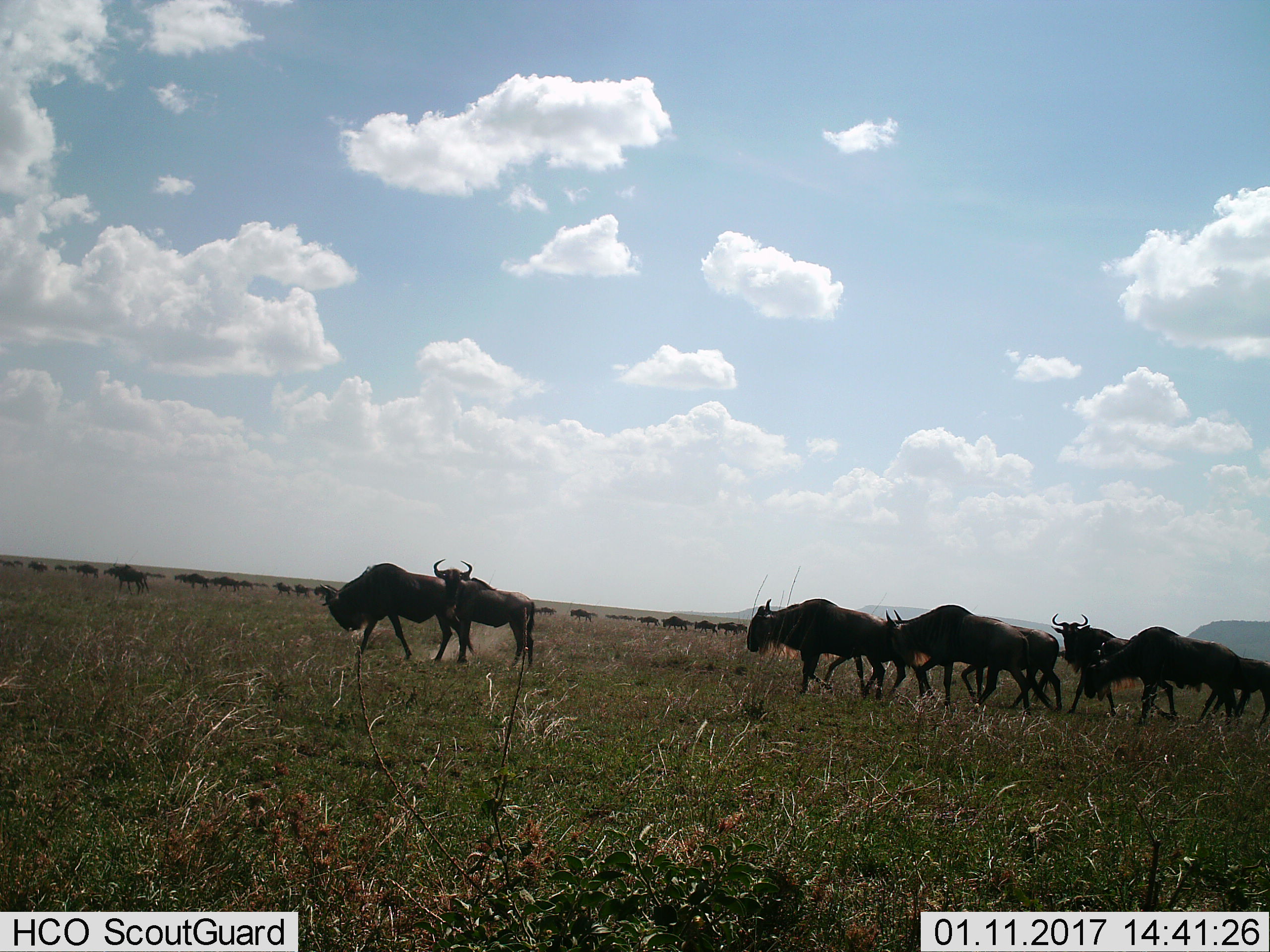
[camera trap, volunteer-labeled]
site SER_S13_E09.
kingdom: Animalia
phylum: Chordata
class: Mammalia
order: Artiodactyla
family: Bovidae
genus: Connochaetes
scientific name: Connochaetes taurinus taurinus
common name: blue wildebeest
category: wildebeestblue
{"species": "wildebeestblue (blue wildebeest) (Connochaetes taurinus taurinus)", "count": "11-50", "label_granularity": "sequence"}